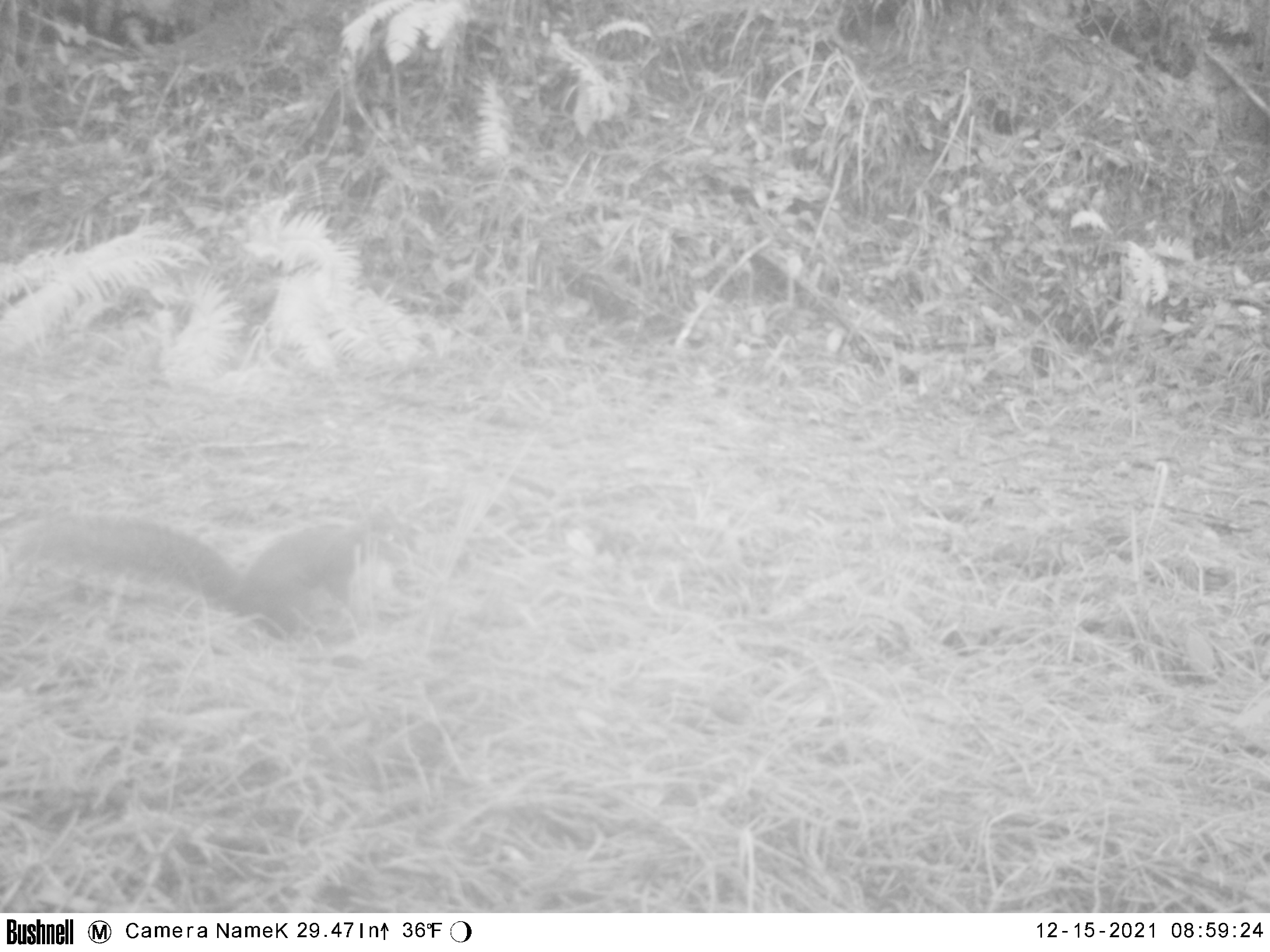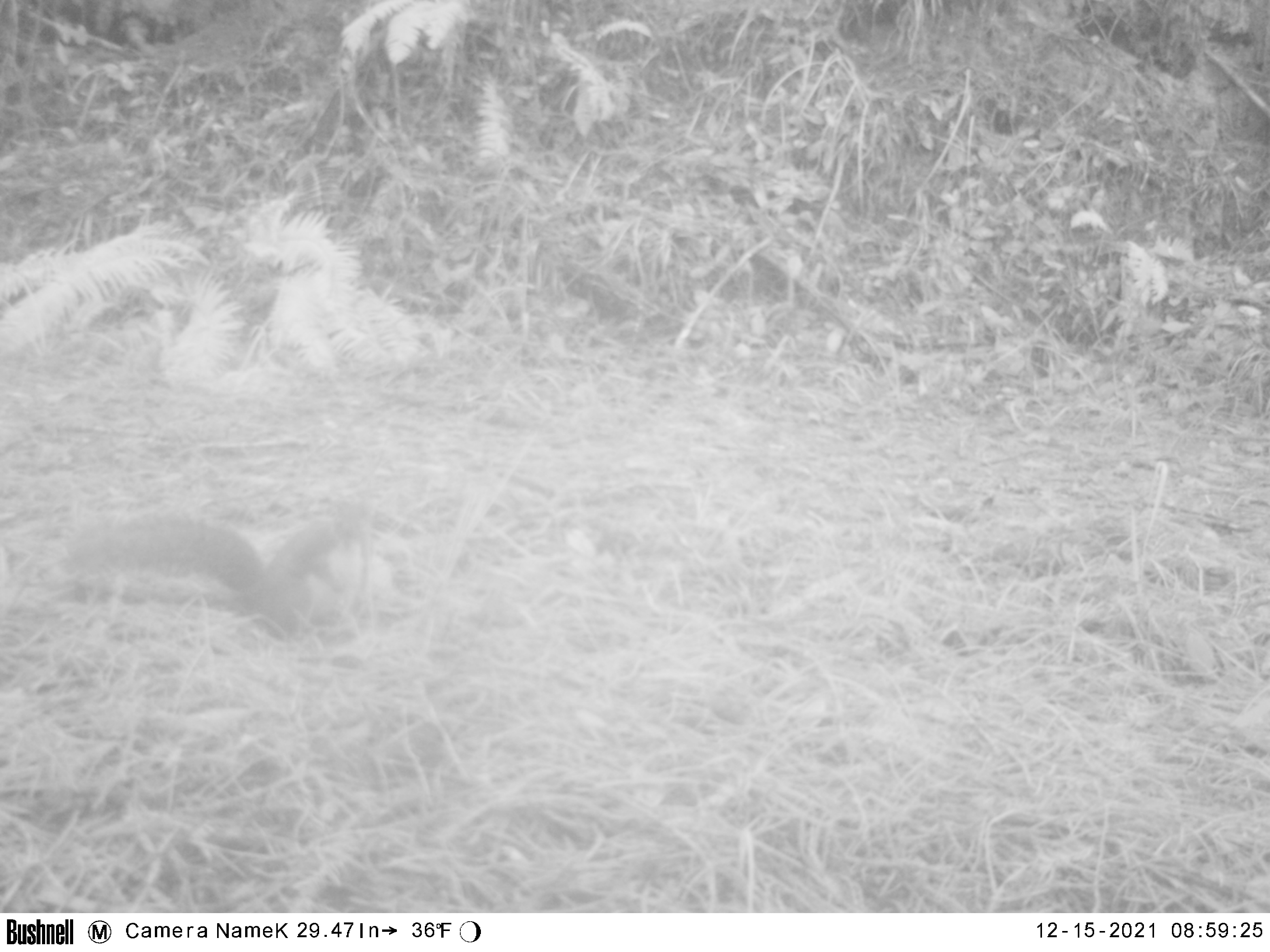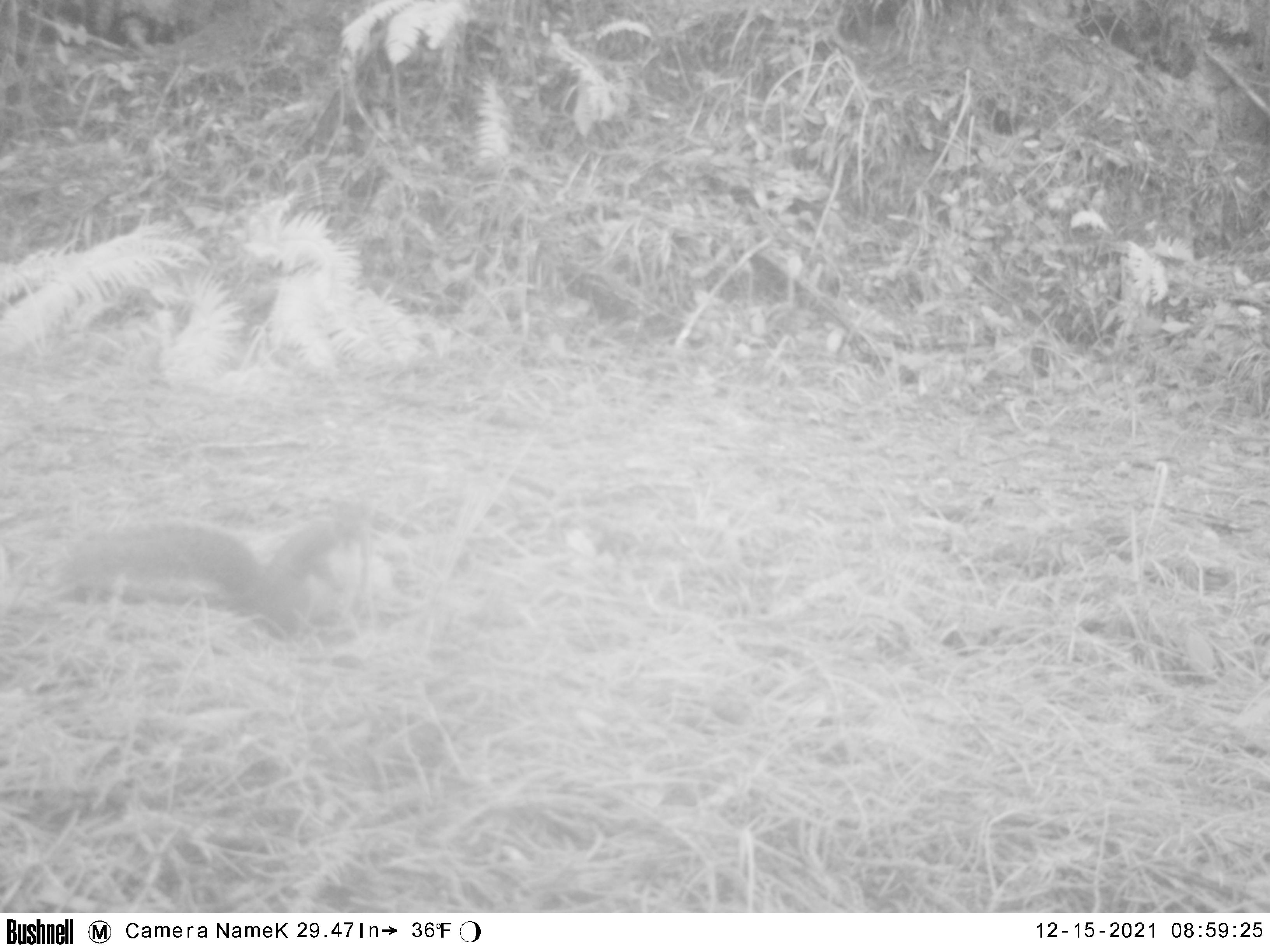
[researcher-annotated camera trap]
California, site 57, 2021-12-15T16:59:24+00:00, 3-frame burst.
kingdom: Animalia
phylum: Chordata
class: Mammalia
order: Rodentia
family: Sciuridae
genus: Sciurus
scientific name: Sciurus griseus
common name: western gray squirrel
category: western grey squirrel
Western grey squirrel (western gray squirrel) (Sciurus griseus).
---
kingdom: Animalia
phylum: Chordata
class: Mammalia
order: Rodentia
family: Sciuridae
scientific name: Sciuridae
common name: squirrel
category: unknown squirrel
Unknown squirrel (squirrel) (Sciuridae).